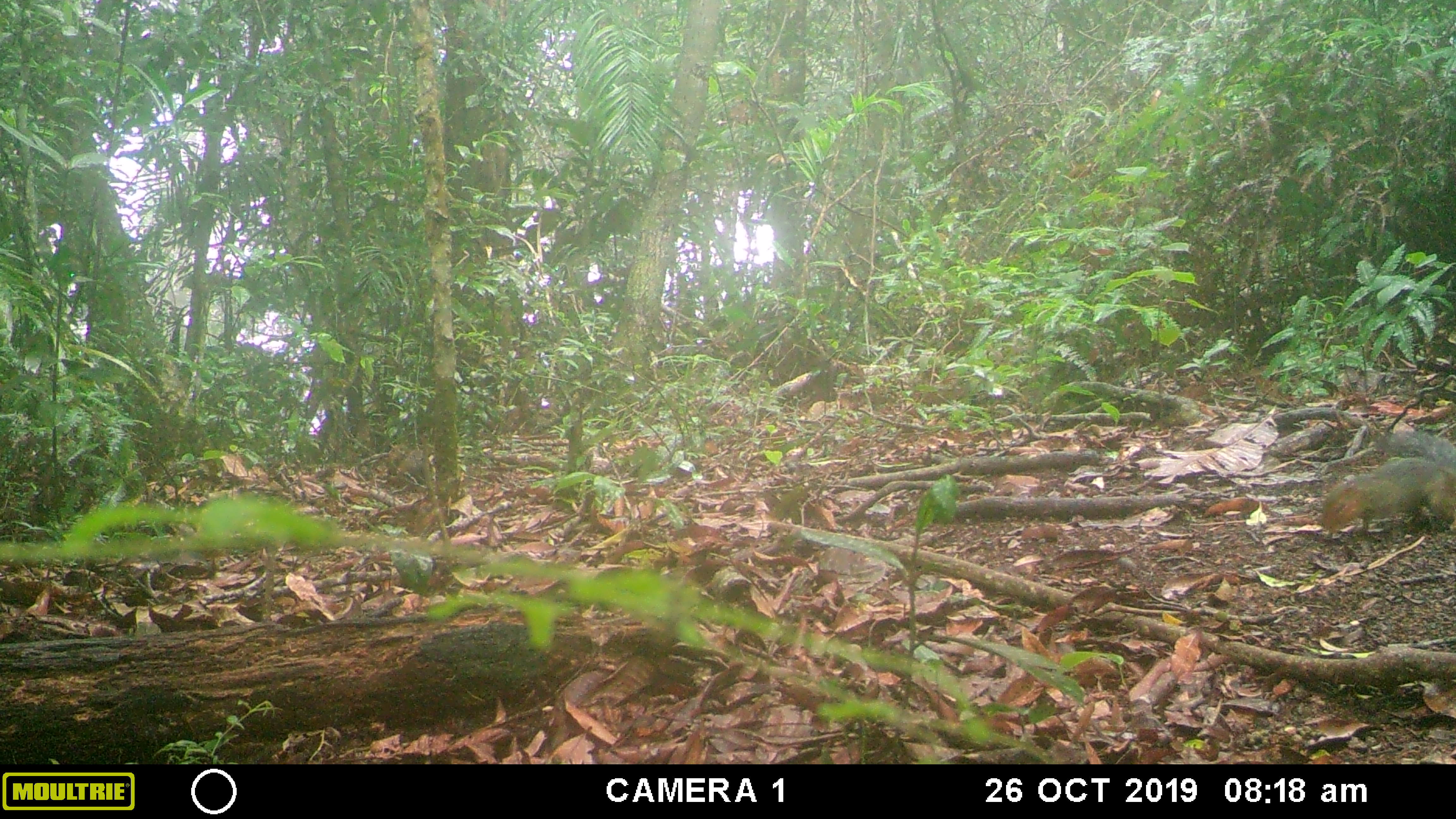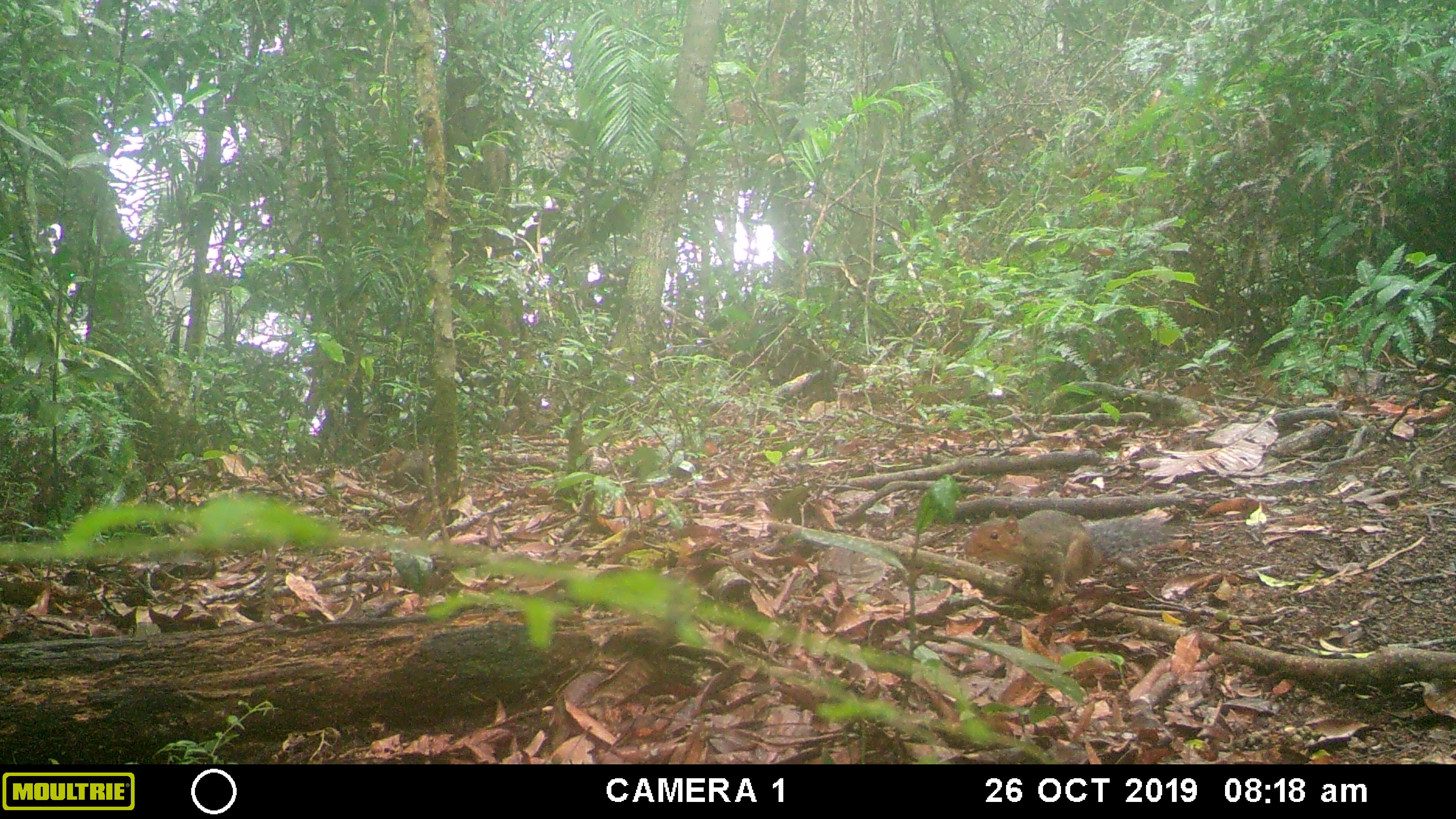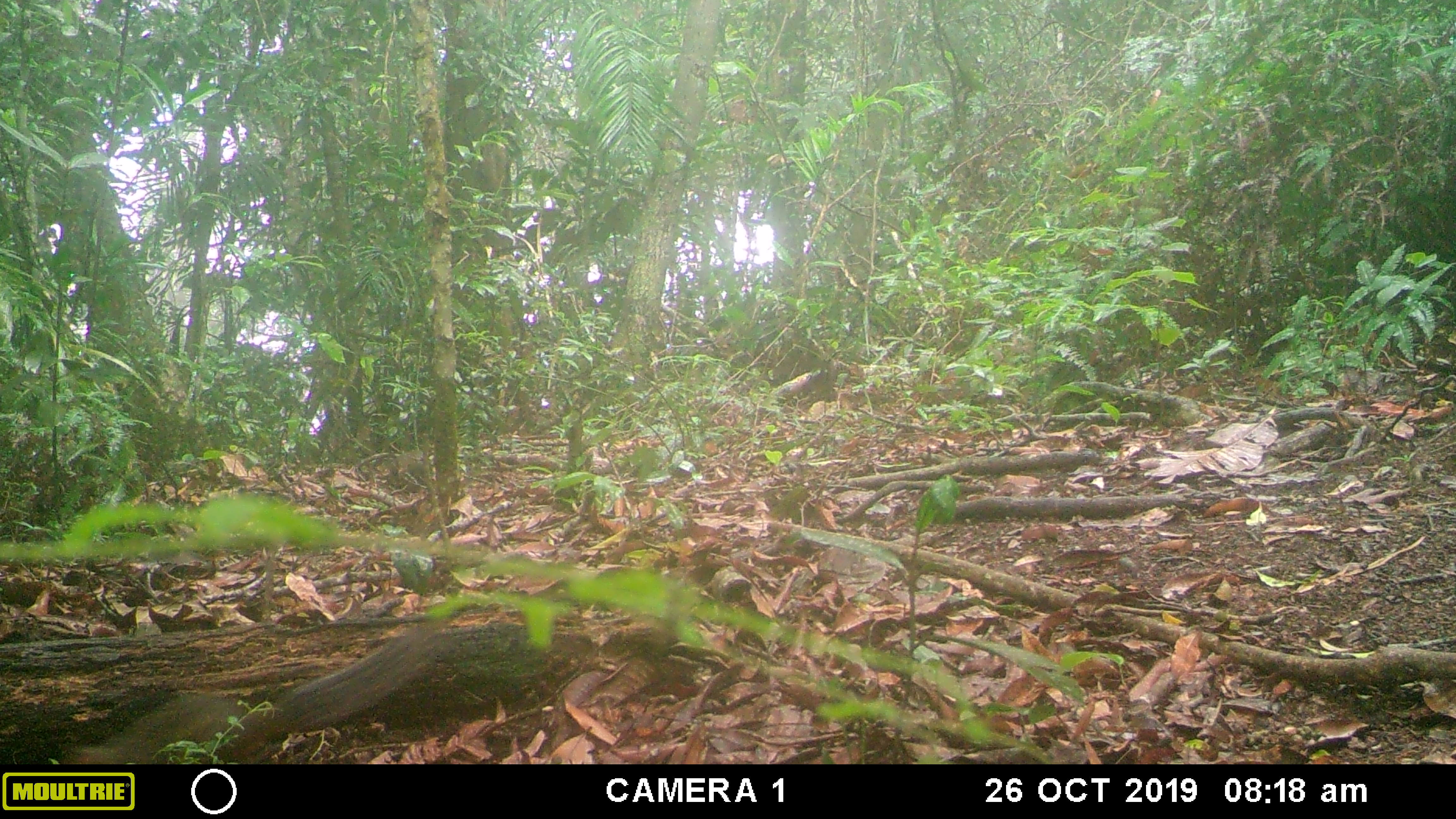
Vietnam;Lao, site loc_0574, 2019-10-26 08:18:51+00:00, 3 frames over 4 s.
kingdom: Animalia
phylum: Chordata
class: Mammalia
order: Rodentia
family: Sciuridae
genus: Dremomys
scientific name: Dremomys rufigenis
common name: red-cheeked squirrel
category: red cheeked squirrel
Red cheeked squirrel (red-cheeked squirrel) (Dremomys rufigenis). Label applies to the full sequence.